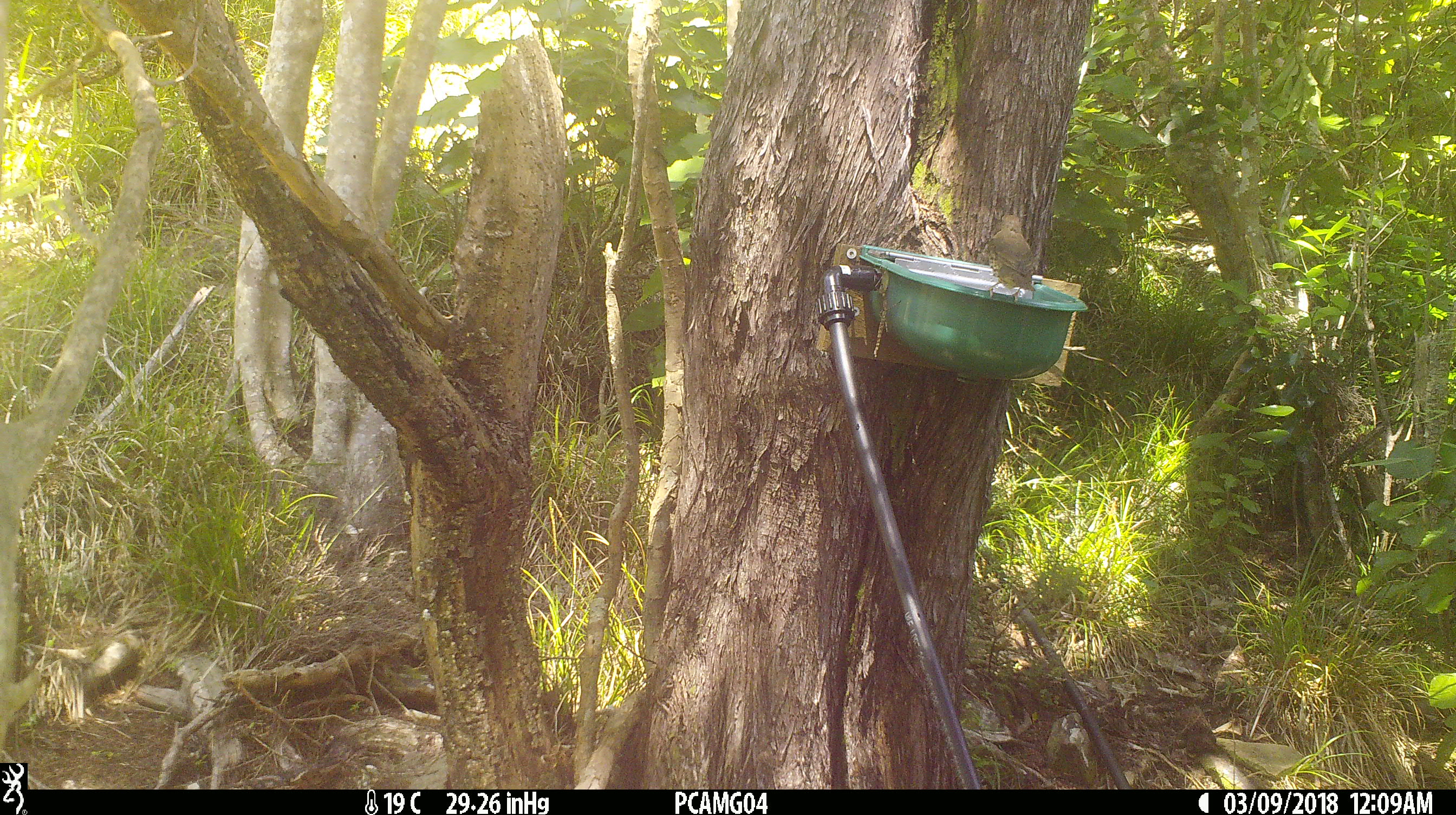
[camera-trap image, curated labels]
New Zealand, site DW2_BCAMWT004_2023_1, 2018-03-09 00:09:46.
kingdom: Animalia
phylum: Chordata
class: Aves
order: Passeriformes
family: Turdidae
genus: Turdus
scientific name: Turdus philomelos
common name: song thrush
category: thrush